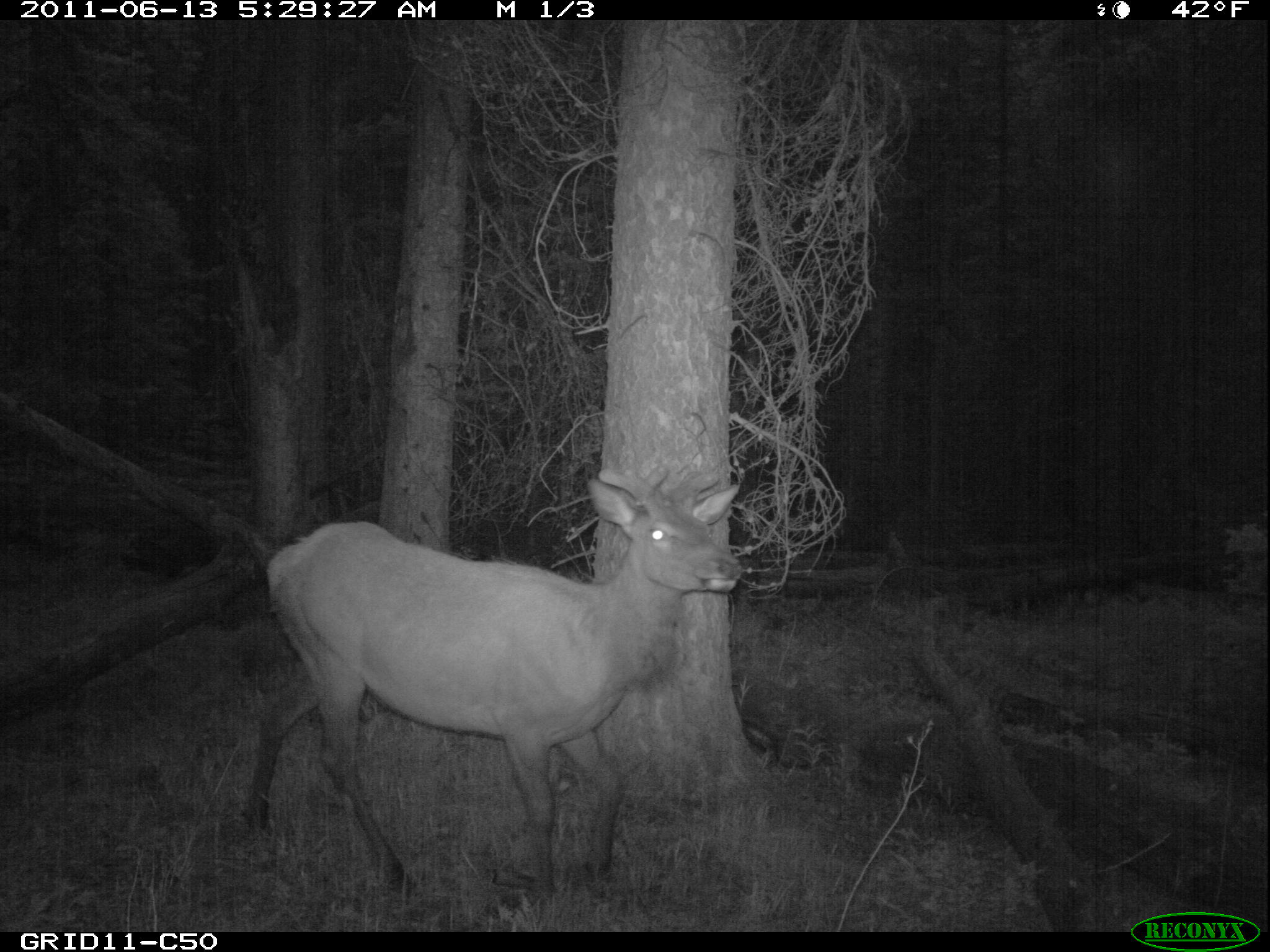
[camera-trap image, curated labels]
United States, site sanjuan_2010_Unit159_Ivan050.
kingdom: Animalia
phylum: Chordata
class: Mammalia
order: Artiodactyla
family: Cervidae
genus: Cervus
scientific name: Cervus elaphus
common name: red deer